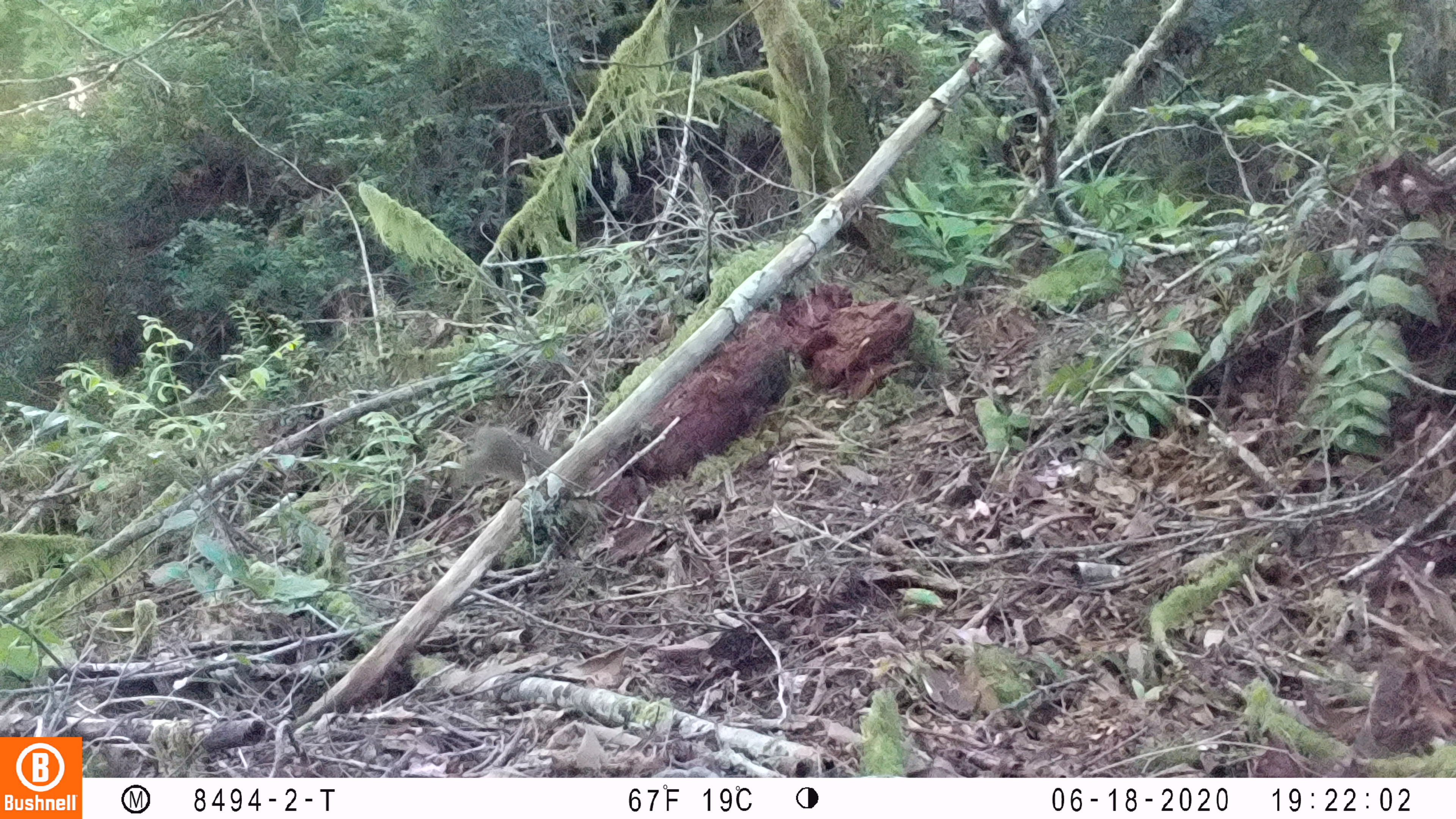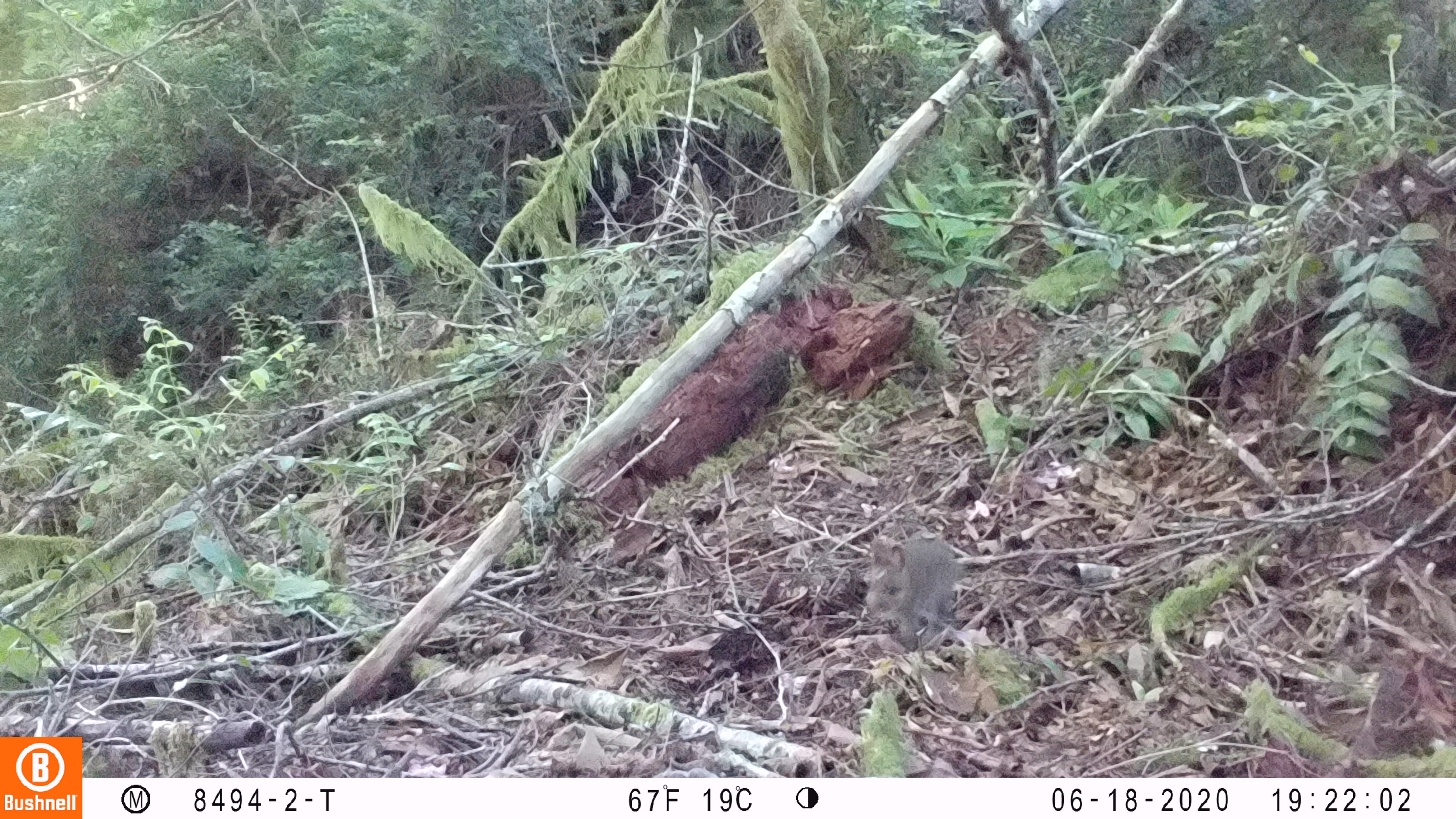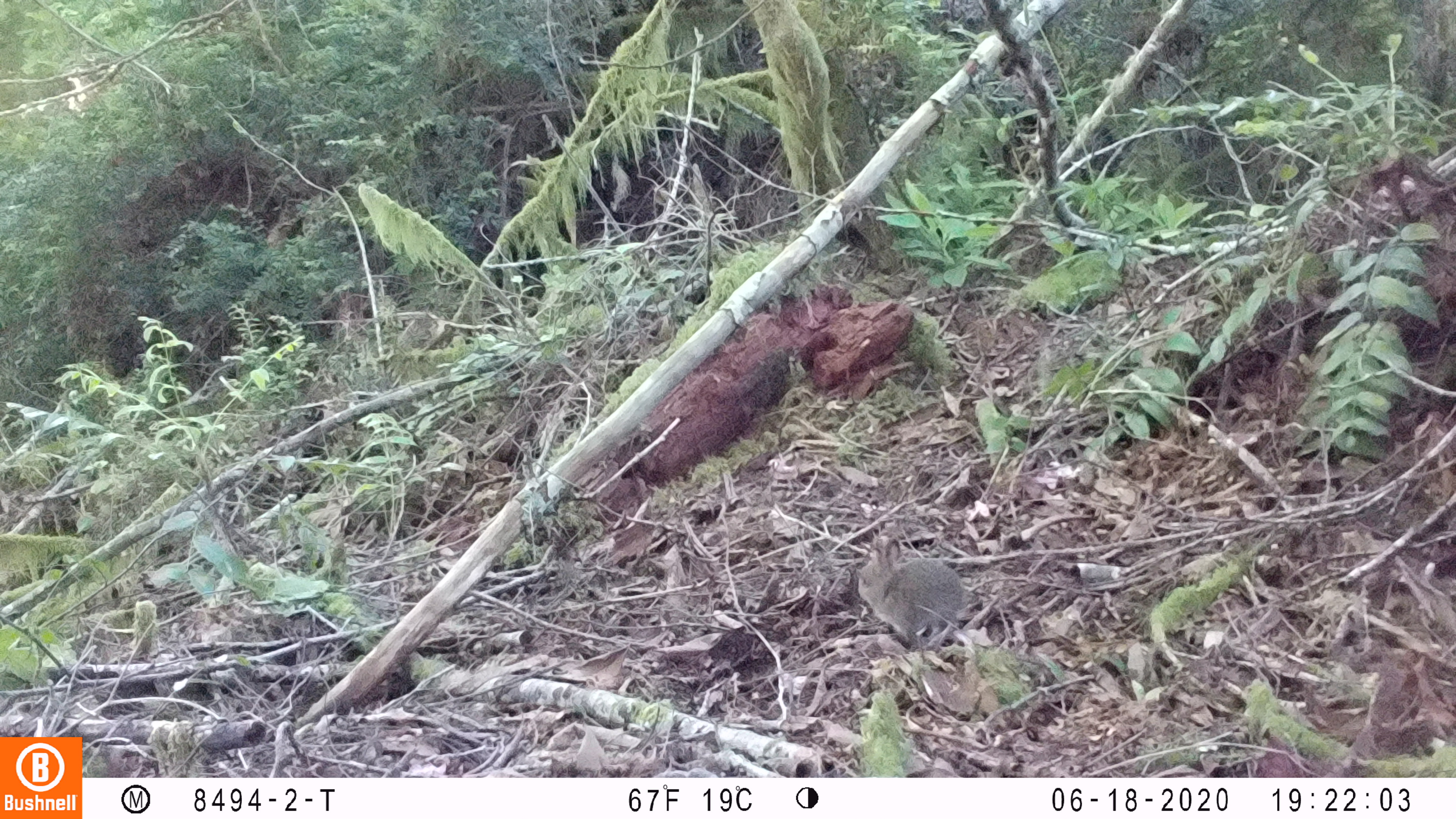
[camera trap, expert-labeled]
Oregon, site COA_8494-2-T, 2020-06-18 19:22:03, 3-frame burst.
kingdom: Animalia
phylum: Chordata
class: Mammalia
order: Lagomorpha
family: Leporidae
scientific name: Leporidae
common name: hares and rabbits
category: leporidae family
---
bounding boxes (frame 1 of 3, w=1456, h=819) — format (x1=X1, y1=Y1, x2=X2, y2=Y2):
leporidae family: (x1=464, y1=417, x2=562, y2=500)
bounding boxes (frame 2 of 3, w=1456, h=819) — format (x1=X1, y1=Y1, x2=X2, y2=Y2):
leporidae family: (x1=862, y1=531, x2=957, y2=654)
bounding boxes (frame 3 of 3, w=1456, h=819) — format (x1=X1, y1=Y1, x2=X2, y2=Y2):
leporidae family: (x1=857, y1=539, x2=967, y2=646)